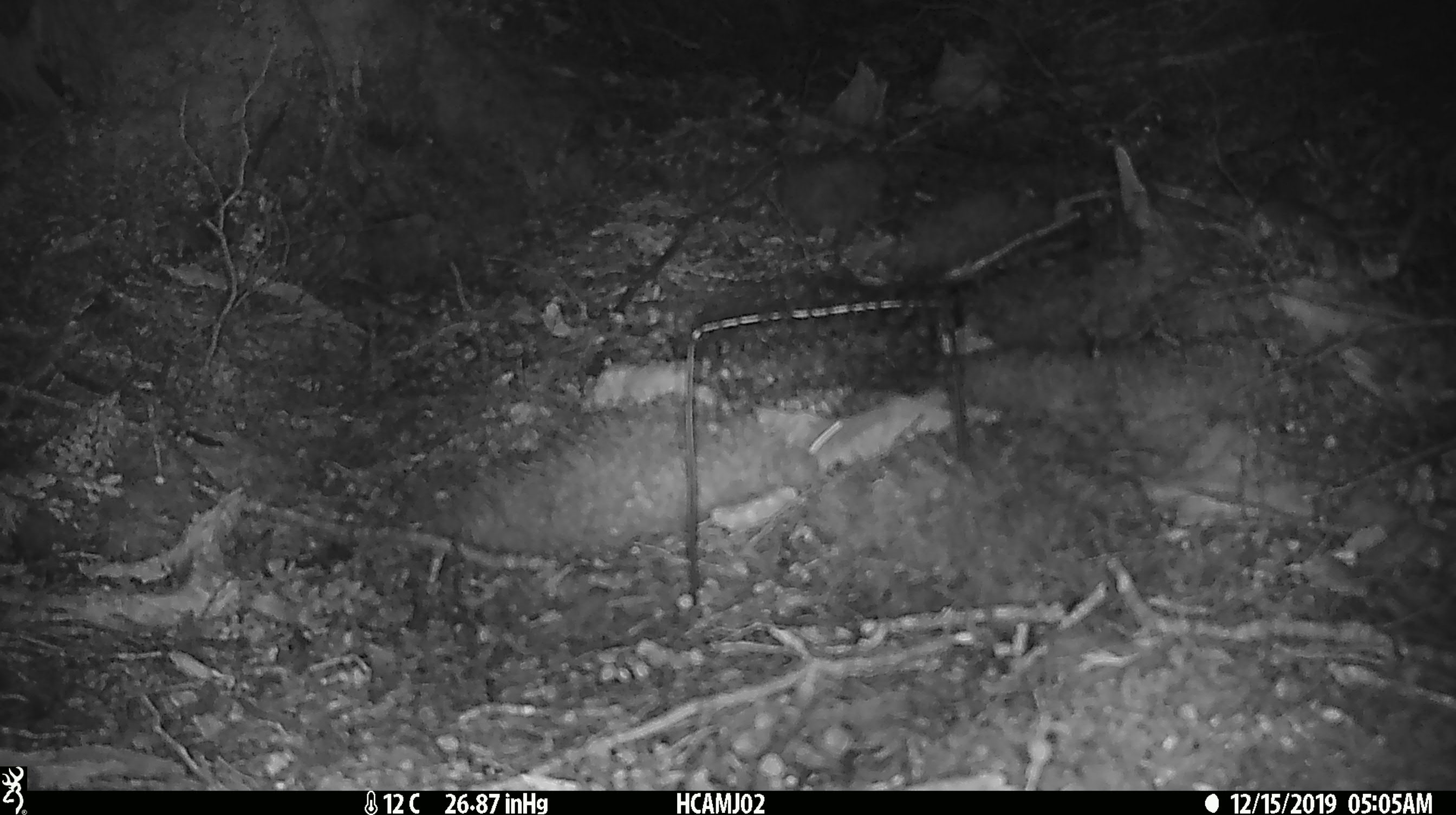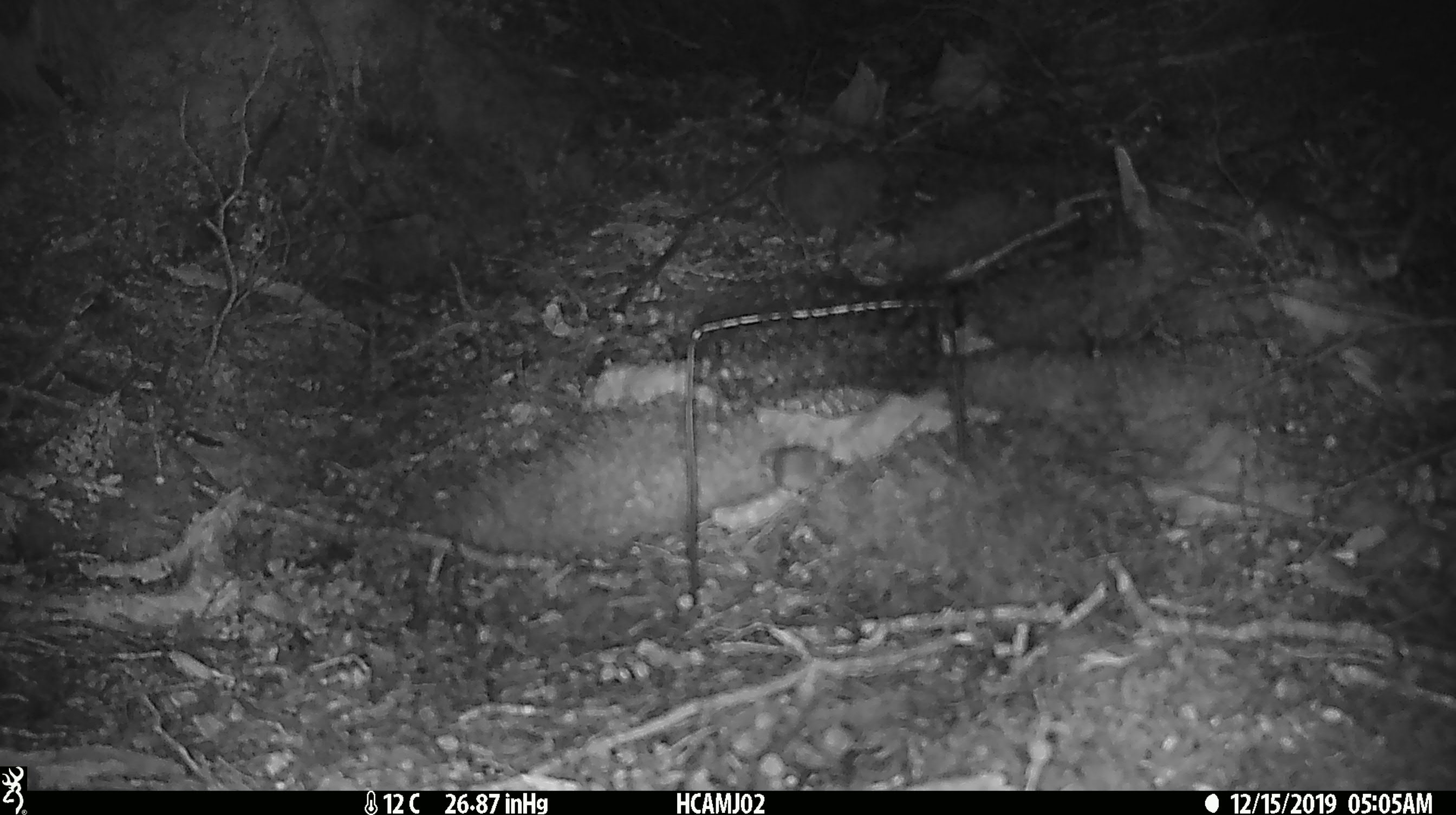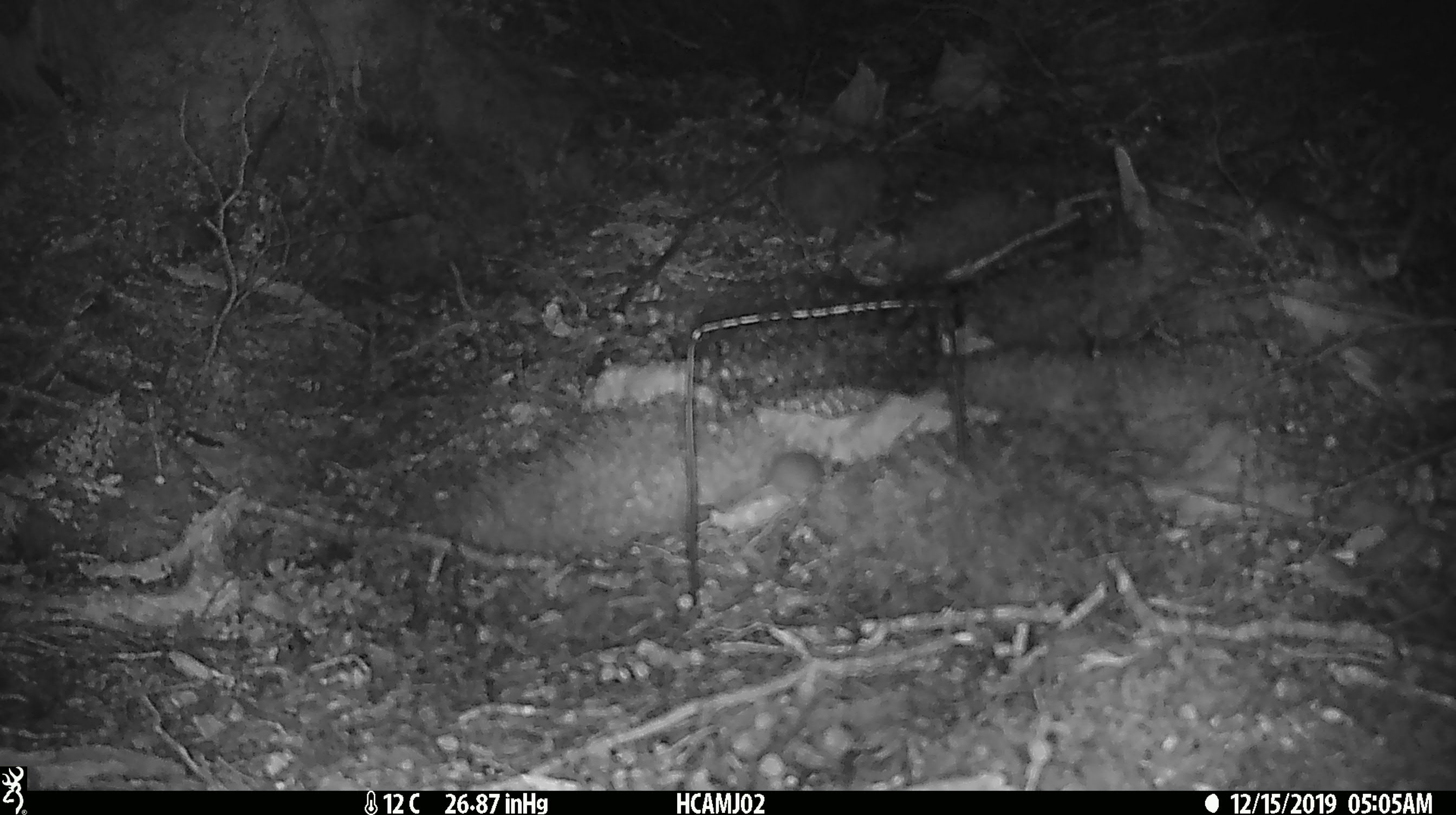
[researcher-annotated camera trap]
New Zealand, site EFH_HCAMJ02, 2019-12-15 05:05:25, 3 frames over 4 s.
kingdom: Animalia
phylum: Chordata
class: Mammalia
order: Rodentia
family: Muridae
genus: Mus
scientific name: Mus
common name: mouse